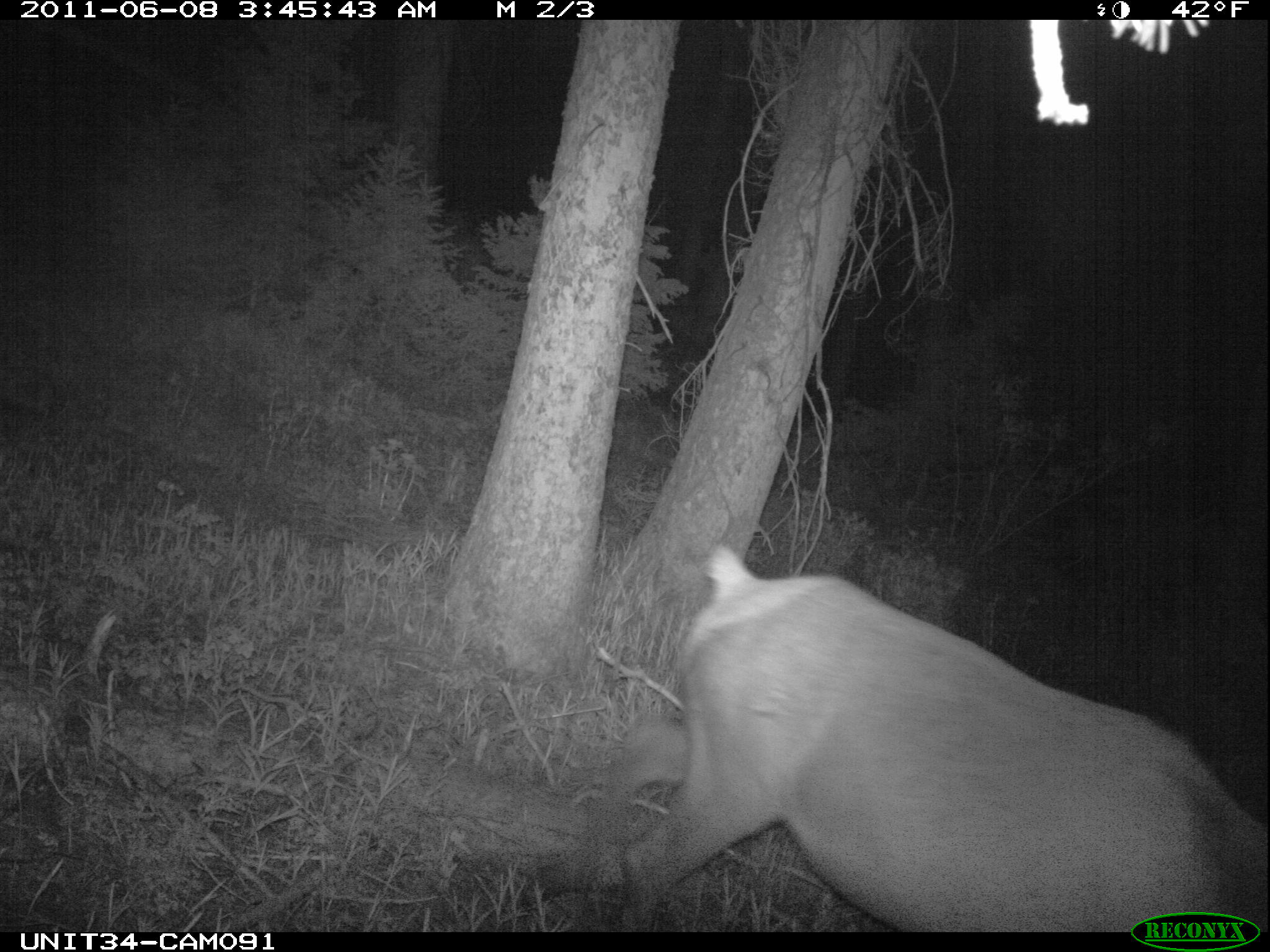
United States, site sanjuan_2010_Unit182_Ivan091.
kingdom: Animalia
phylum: Chordata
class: Mammalia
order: Artiodactyla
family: Cervidae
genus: Cervus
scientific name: Cervus elaphus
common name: red deer